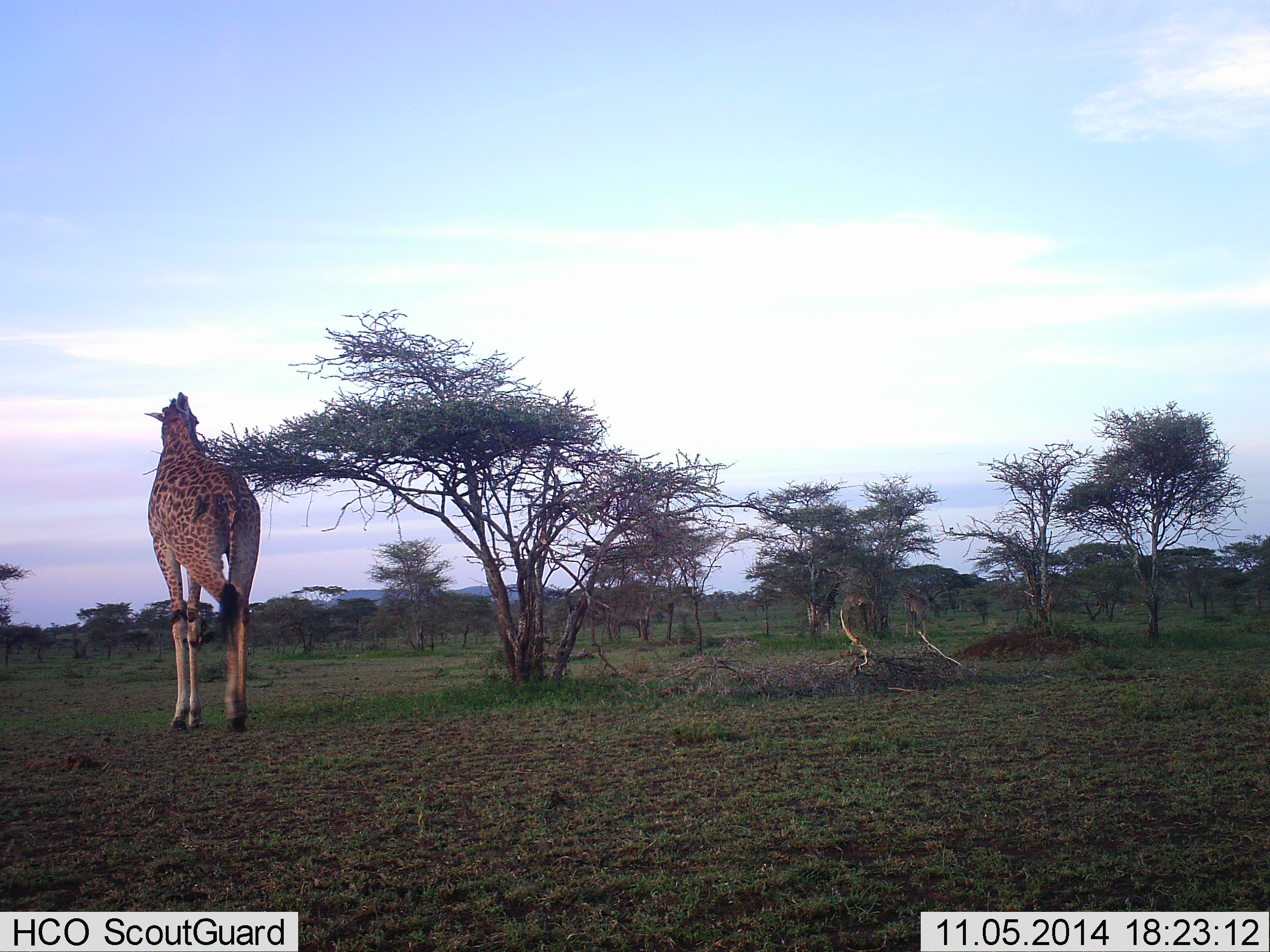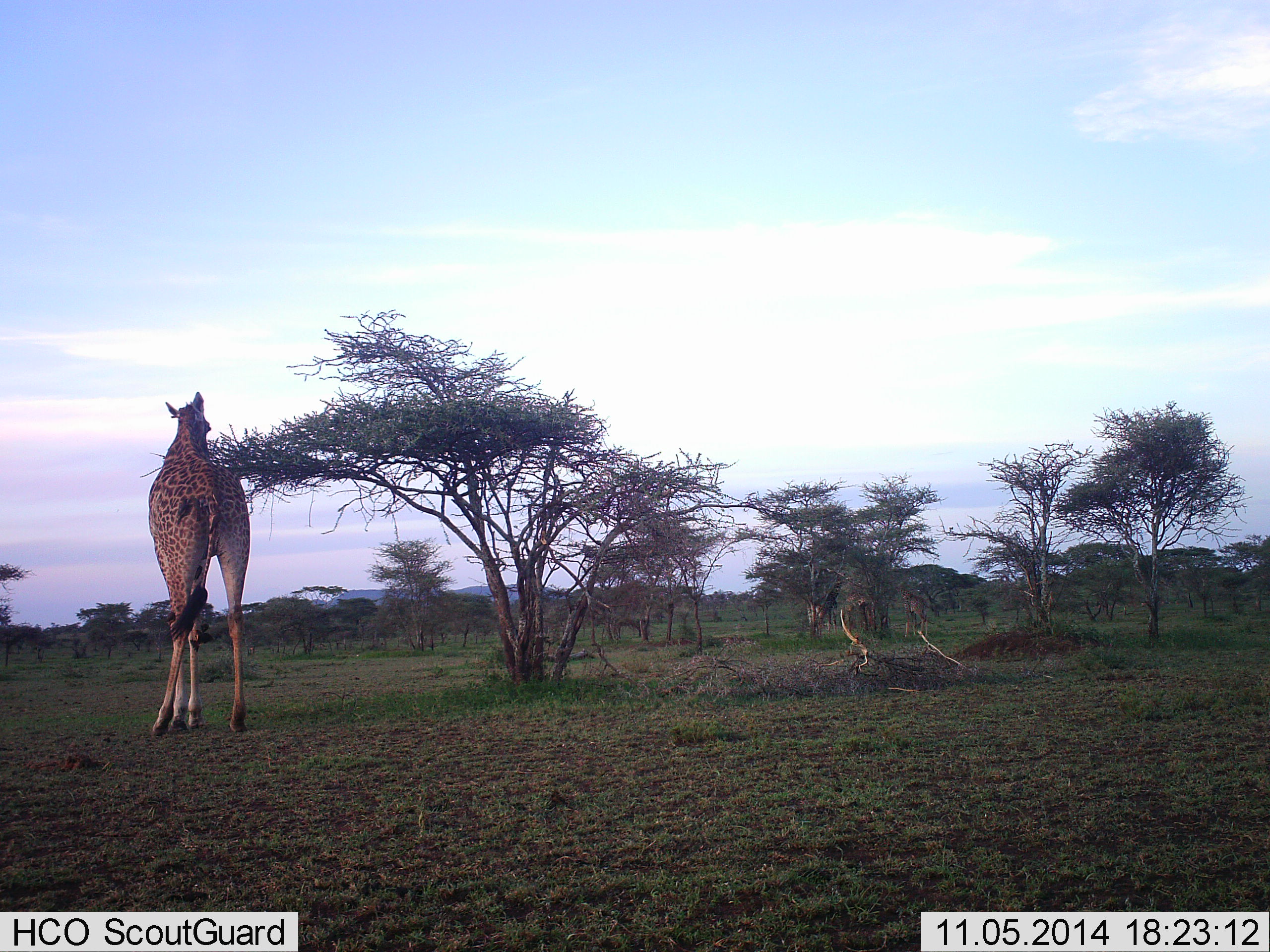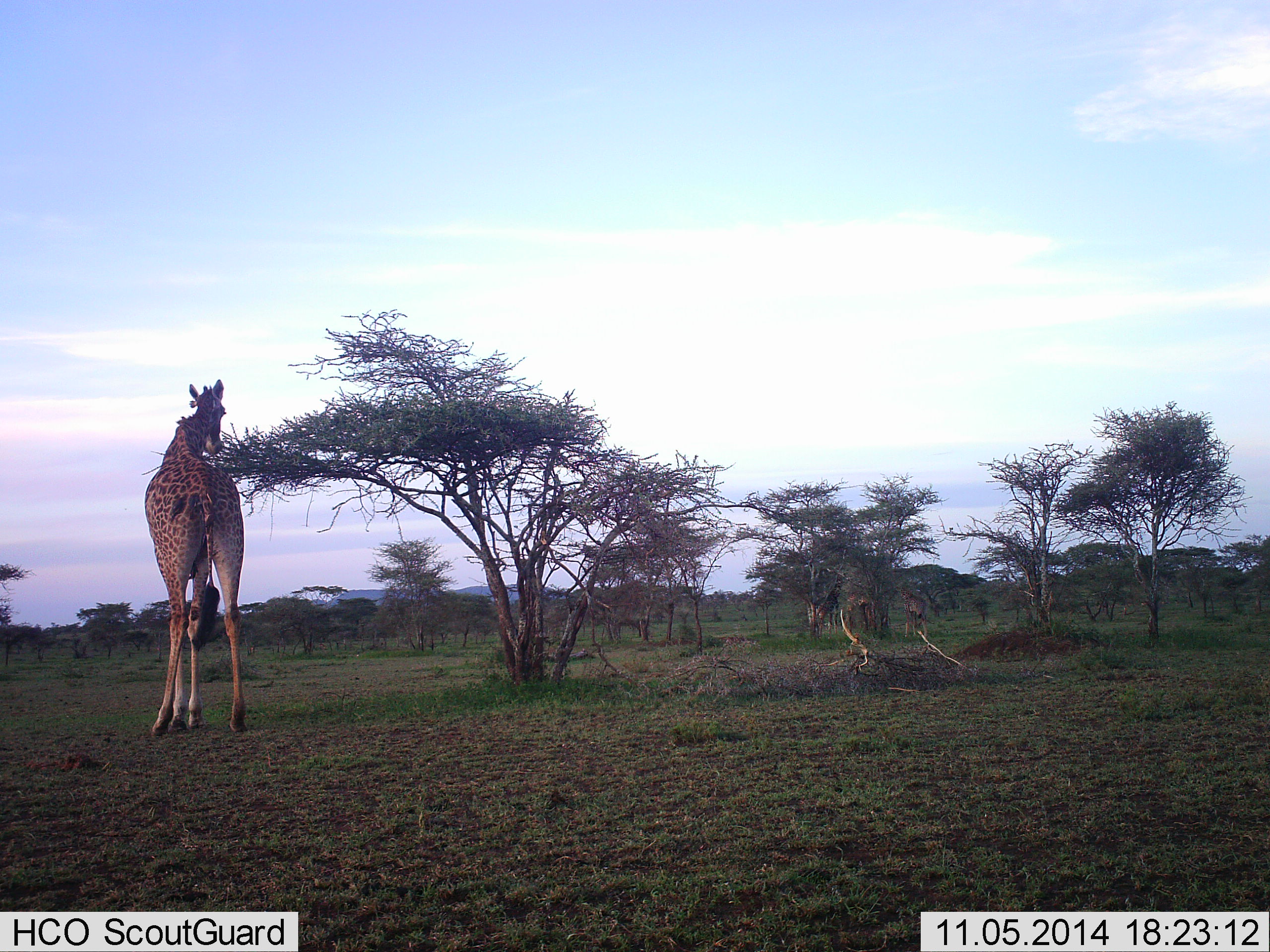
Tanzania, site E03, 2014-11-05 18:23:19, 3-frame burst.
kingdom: Animalia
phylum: Chordata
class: Mammalia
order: Artiodactyla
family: Giraffidae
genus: Giraffa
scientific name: Giraffa camelopardalis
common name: giraffe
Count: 1.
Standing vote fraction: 33%.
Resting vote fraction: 0%.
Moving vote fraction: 8%.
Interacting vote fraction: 0%.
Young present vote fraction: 0%.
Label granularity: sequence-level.